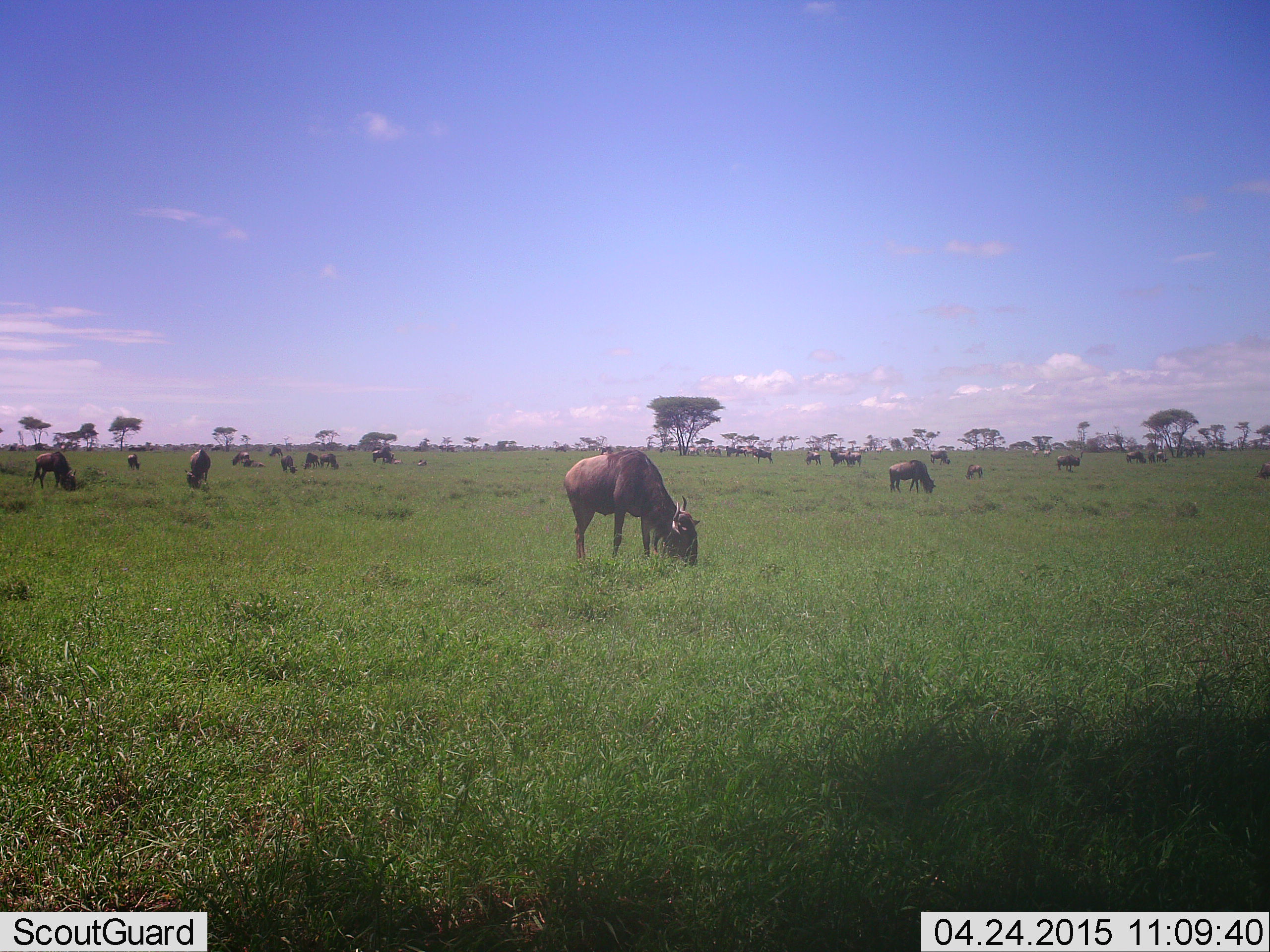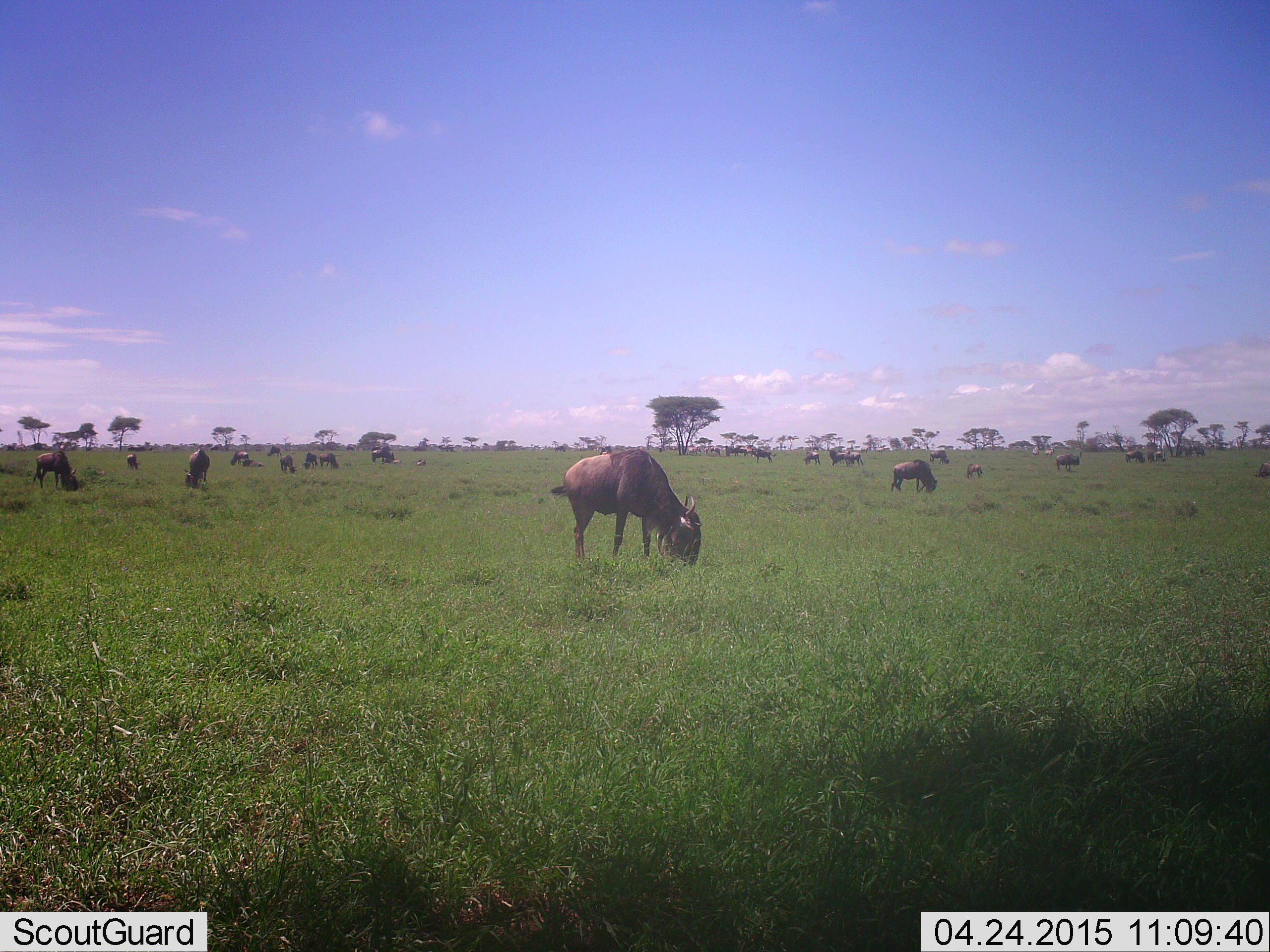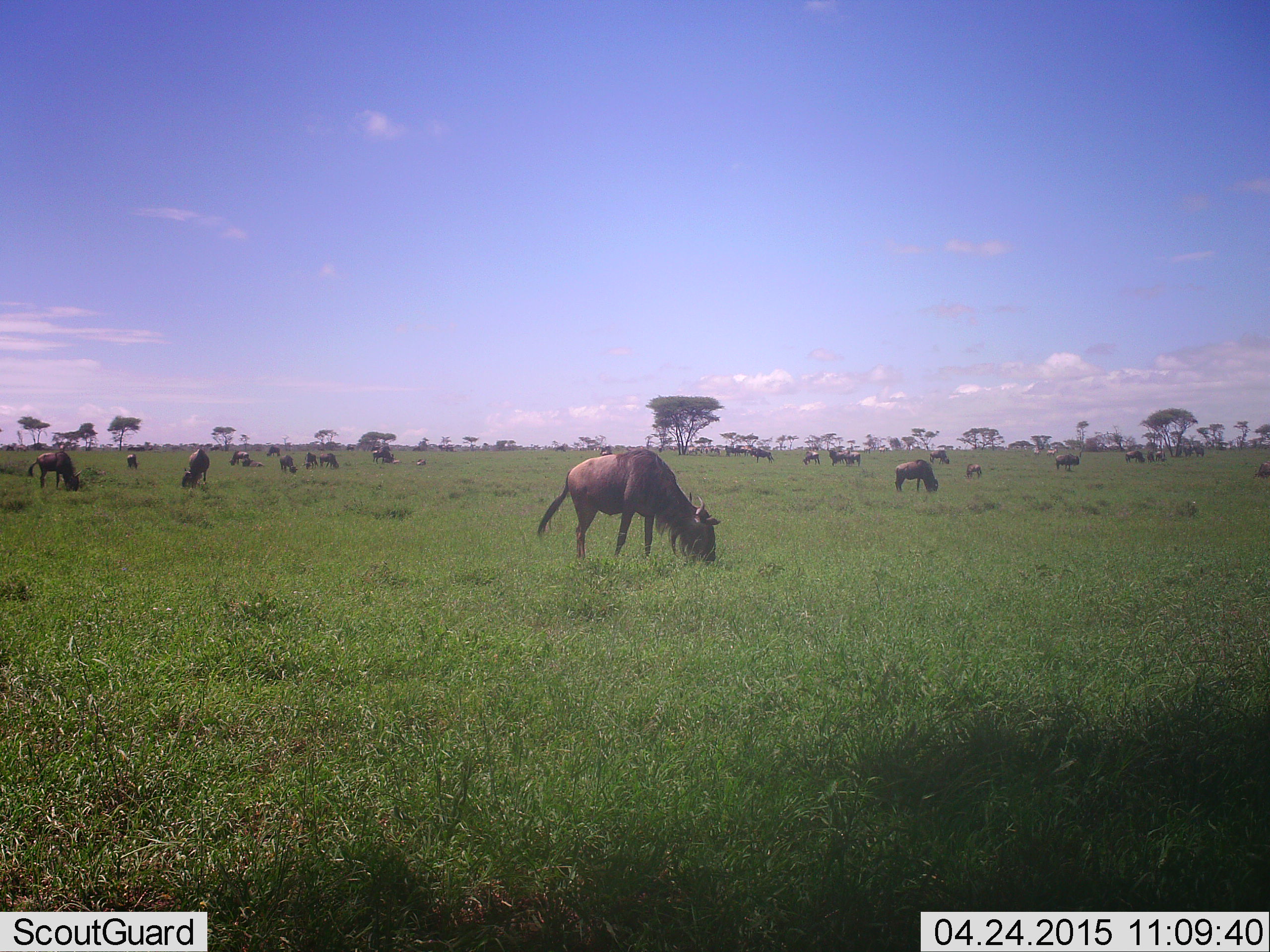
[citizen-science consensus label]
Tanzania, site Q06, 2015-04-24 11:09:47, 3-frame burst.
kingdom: Animalia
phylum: Chordata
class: Mammalia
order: Artiodactyla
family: Bovidae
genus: Connochaetes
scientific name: Connochaetes taurinus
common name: blue wildebeest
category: wildebeest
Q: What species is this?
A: Wildebeest (blue wildebeest) (Connochaetes taurinus).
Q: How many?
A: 11-50.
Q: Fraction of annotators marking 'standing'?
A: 30%.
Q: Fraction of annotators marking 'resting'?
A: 0%.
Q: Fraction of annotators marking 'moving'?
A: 20%.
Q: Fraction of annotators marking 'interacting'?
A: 0%.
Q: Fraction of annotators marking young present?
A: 10%.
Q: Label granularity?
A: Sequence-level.